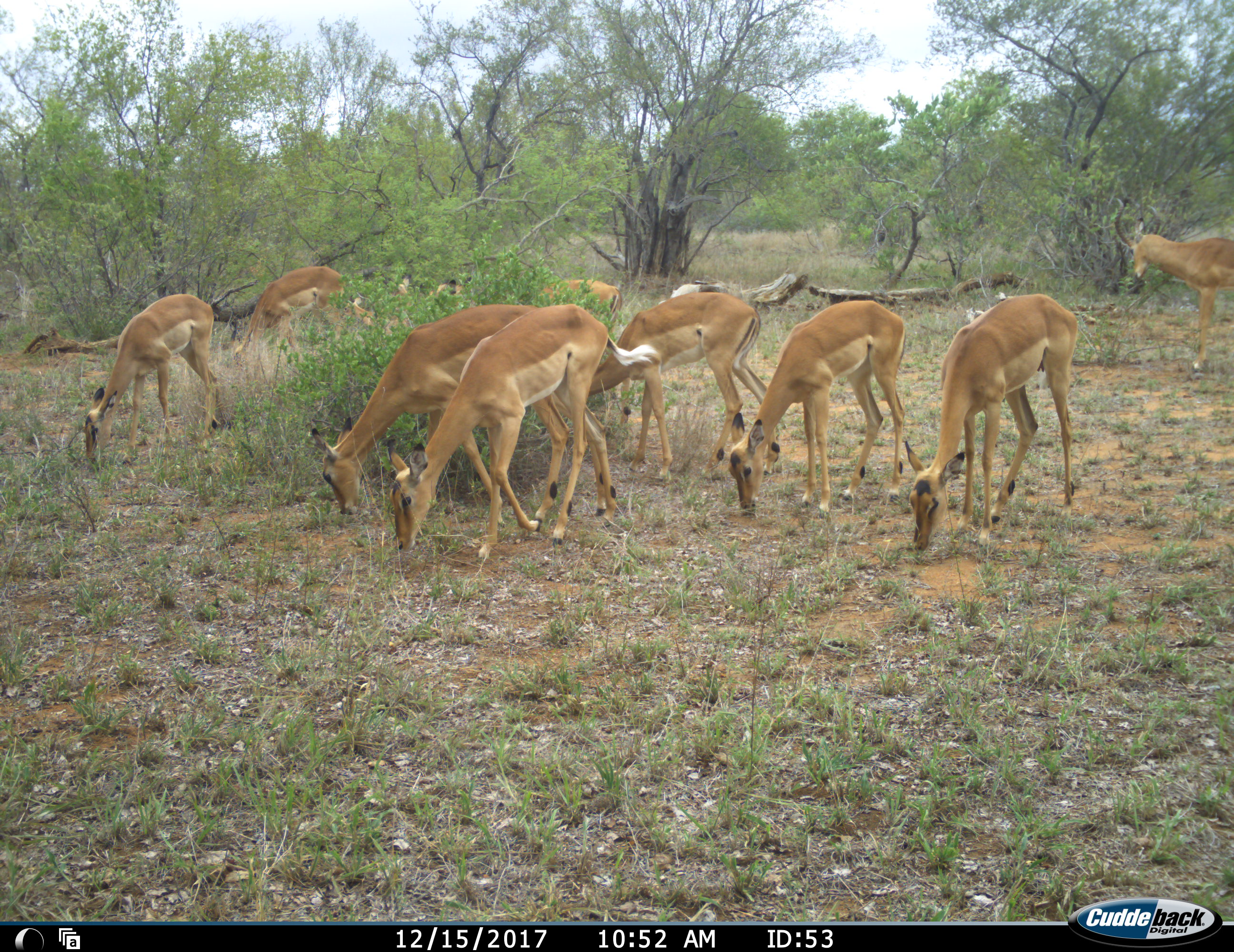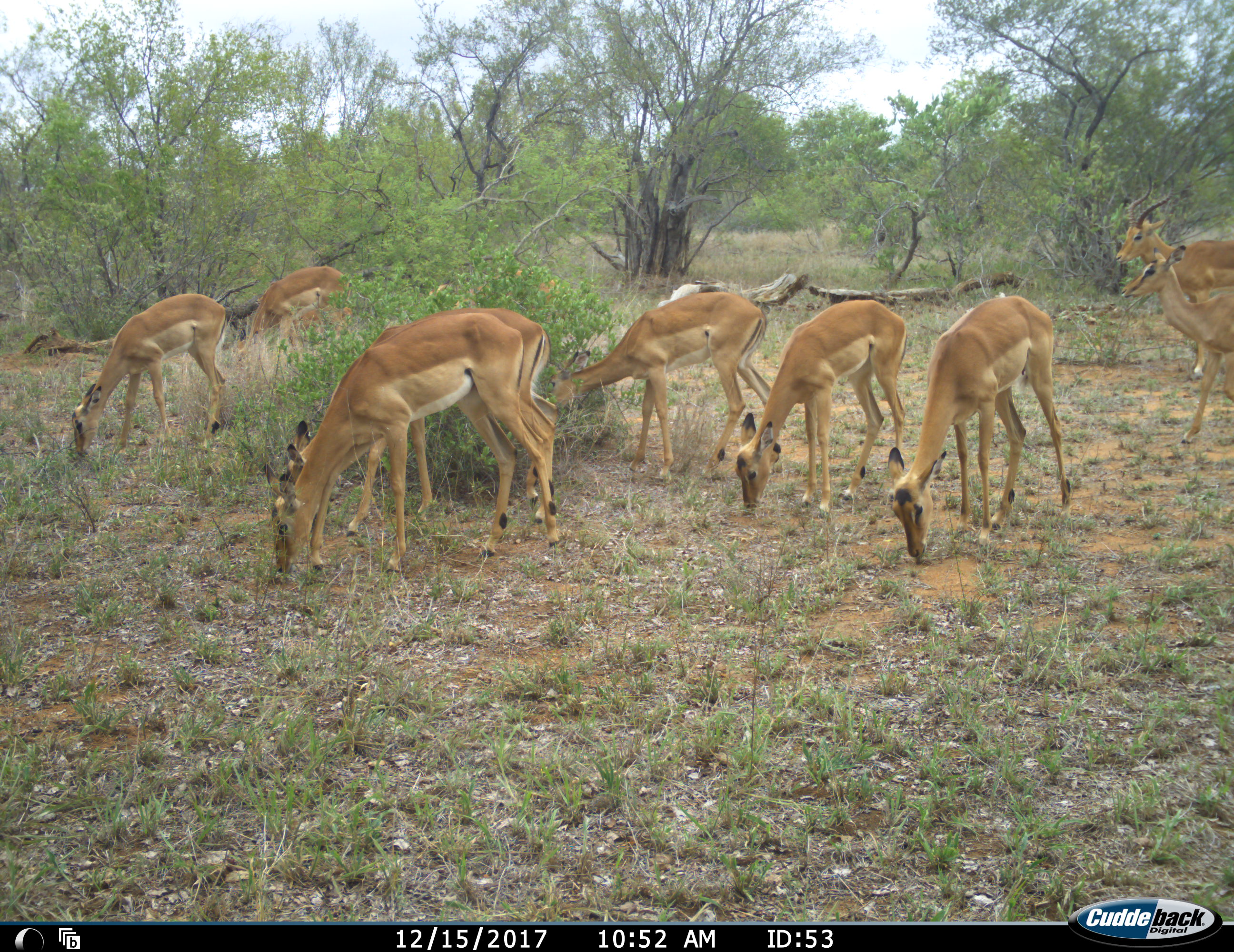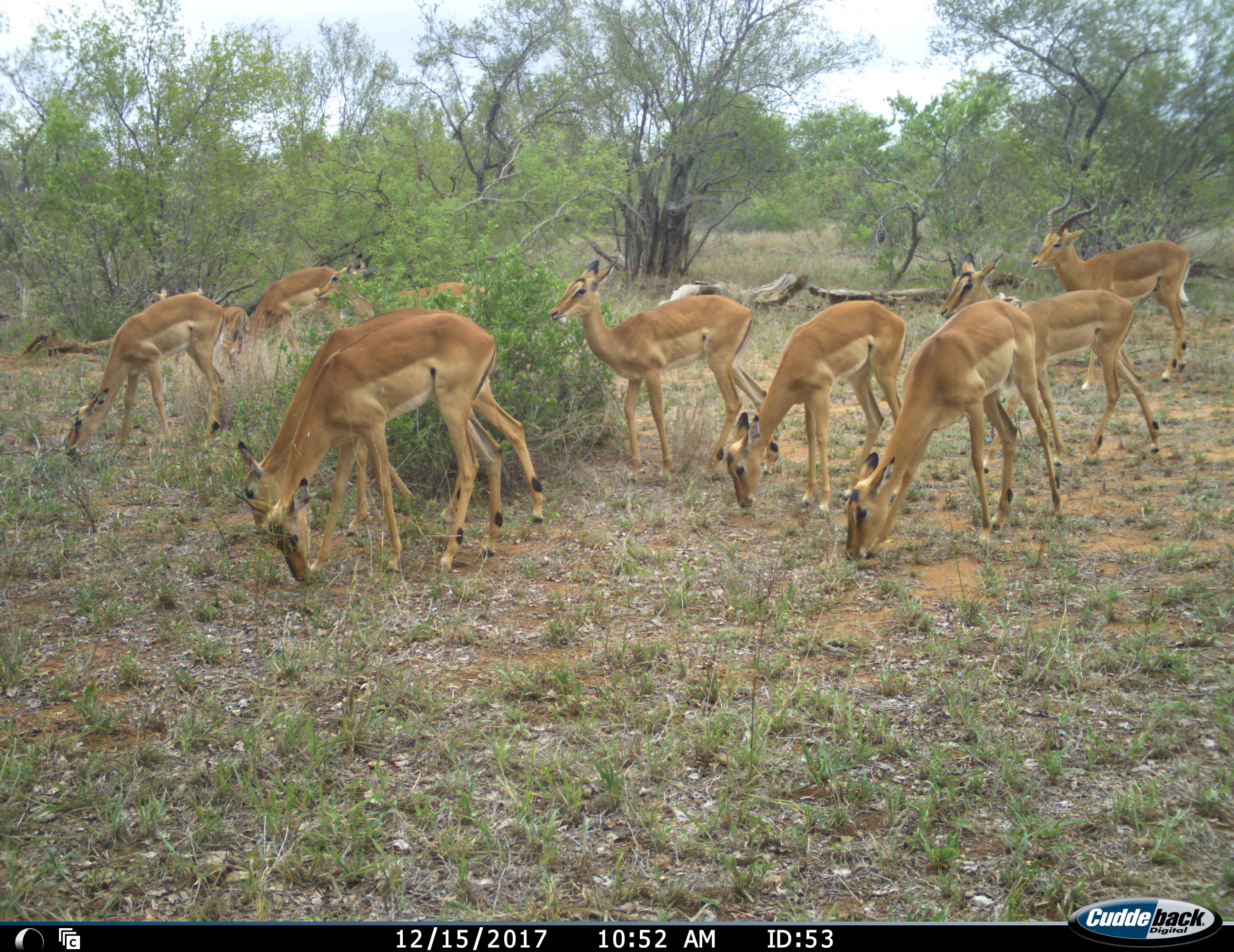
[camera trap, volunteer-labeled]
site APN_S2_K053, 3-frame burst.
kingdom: Animalia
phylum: Chordata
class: Mammalia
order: Artiodactyla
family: Bovidae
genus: Aepyceros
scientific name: Aepyceros melampus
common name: impala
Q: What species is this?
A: Impala (Aepyceros melampus).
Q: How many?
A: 10.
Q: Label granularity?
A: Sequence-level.